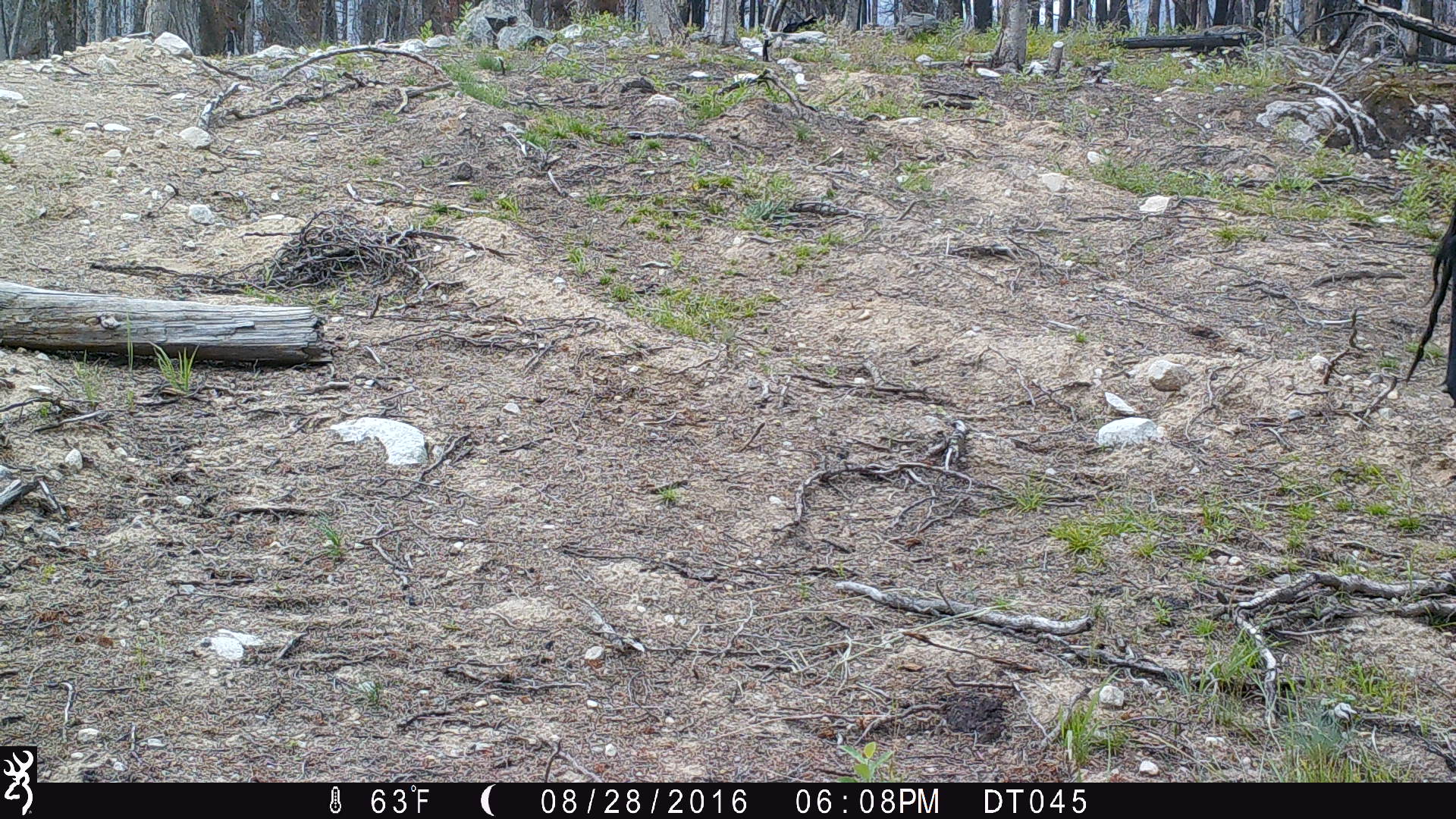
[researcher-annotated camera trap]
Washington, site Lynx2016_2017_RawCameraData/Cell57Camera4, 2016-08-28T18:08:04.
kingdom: Animalia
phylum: Chordata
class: Mammalia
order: Artiodactyla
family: Bovidae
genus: Bos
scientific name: Bos taurus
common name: domestic cattle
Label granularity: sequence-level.